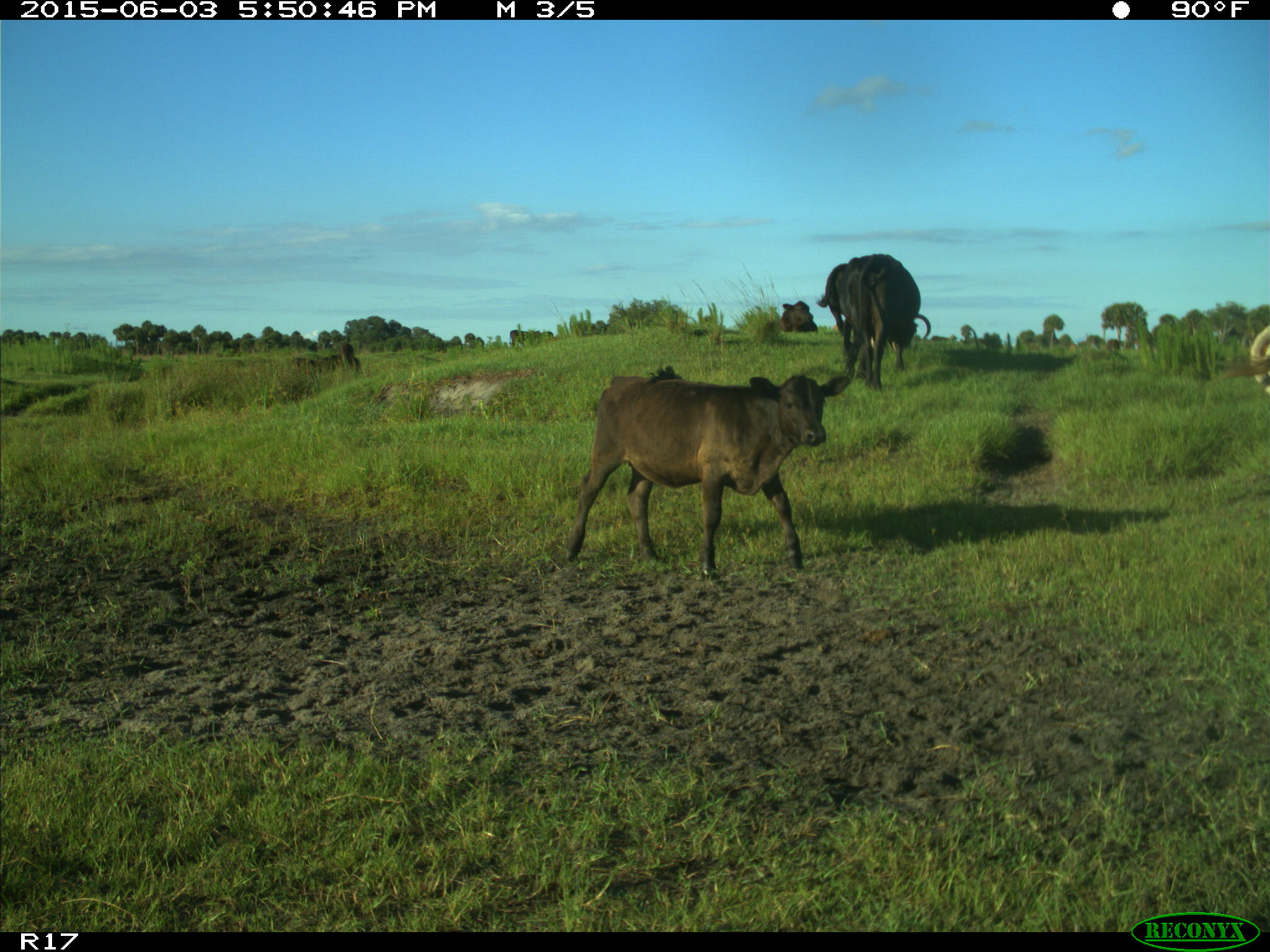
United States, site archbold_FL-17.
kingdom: Animalia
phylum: Chordata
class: Mammalia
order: Artiodactyla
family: Bovidae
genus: Bos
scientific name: Bos taurus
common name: domestic cow